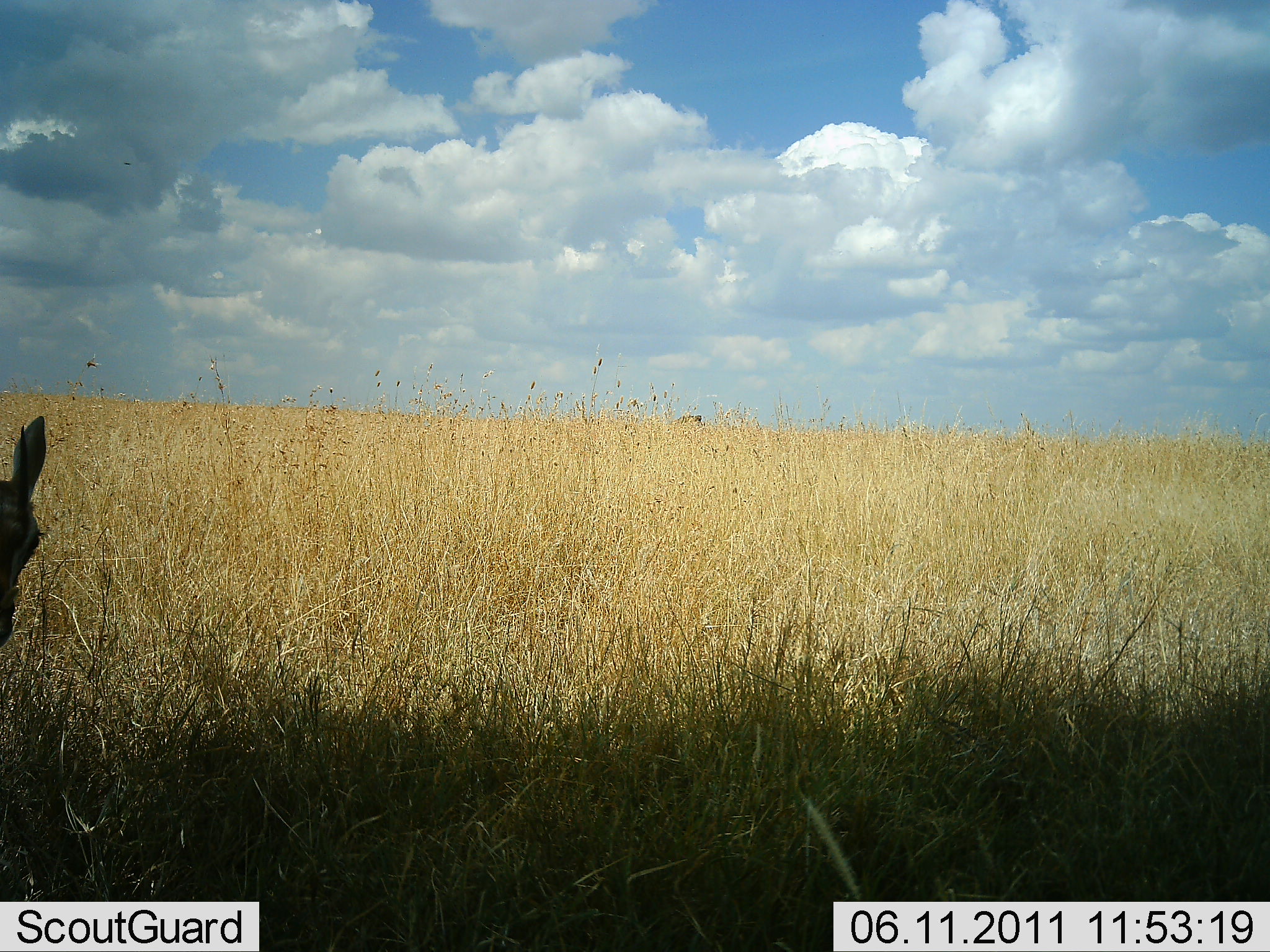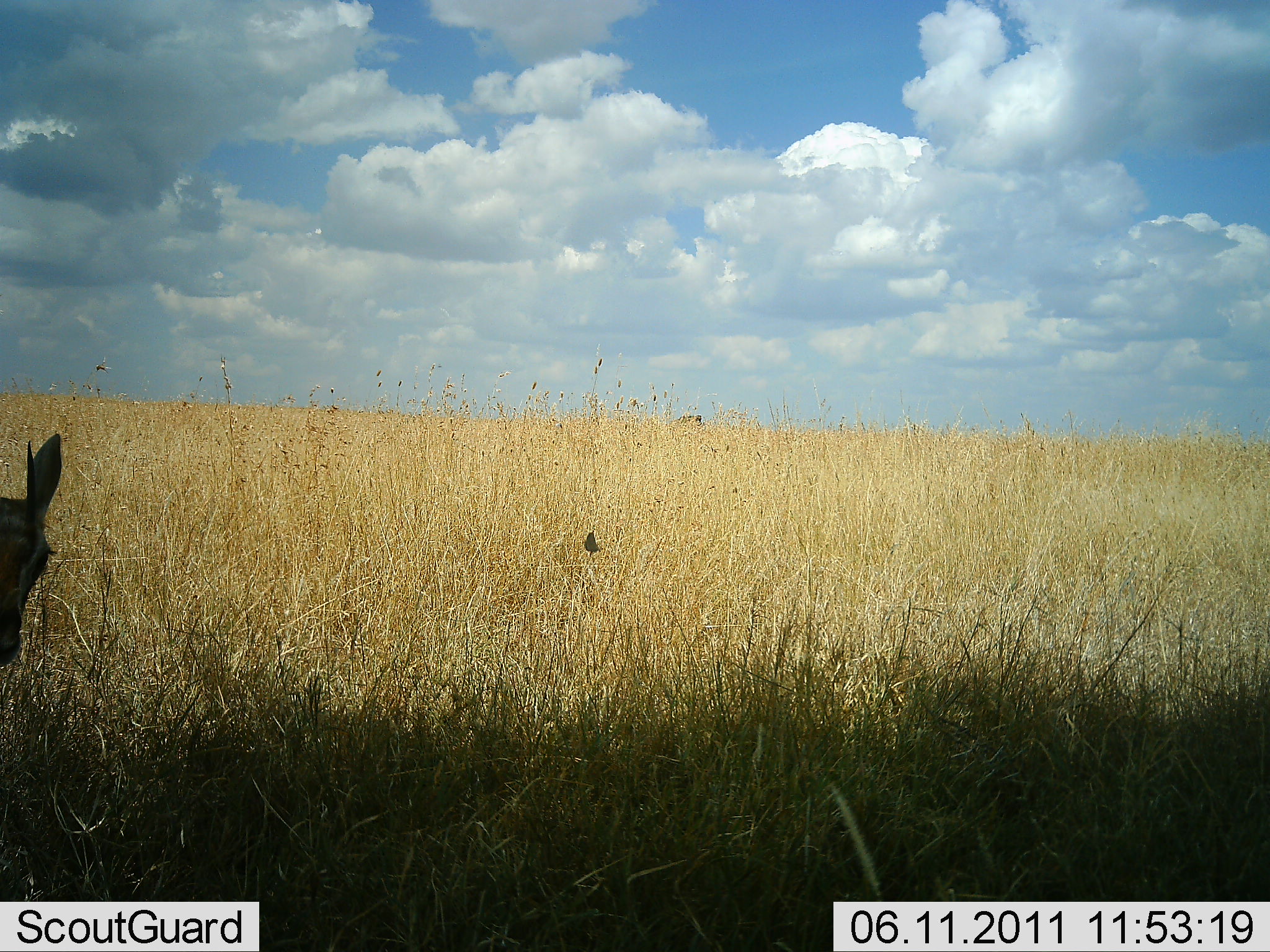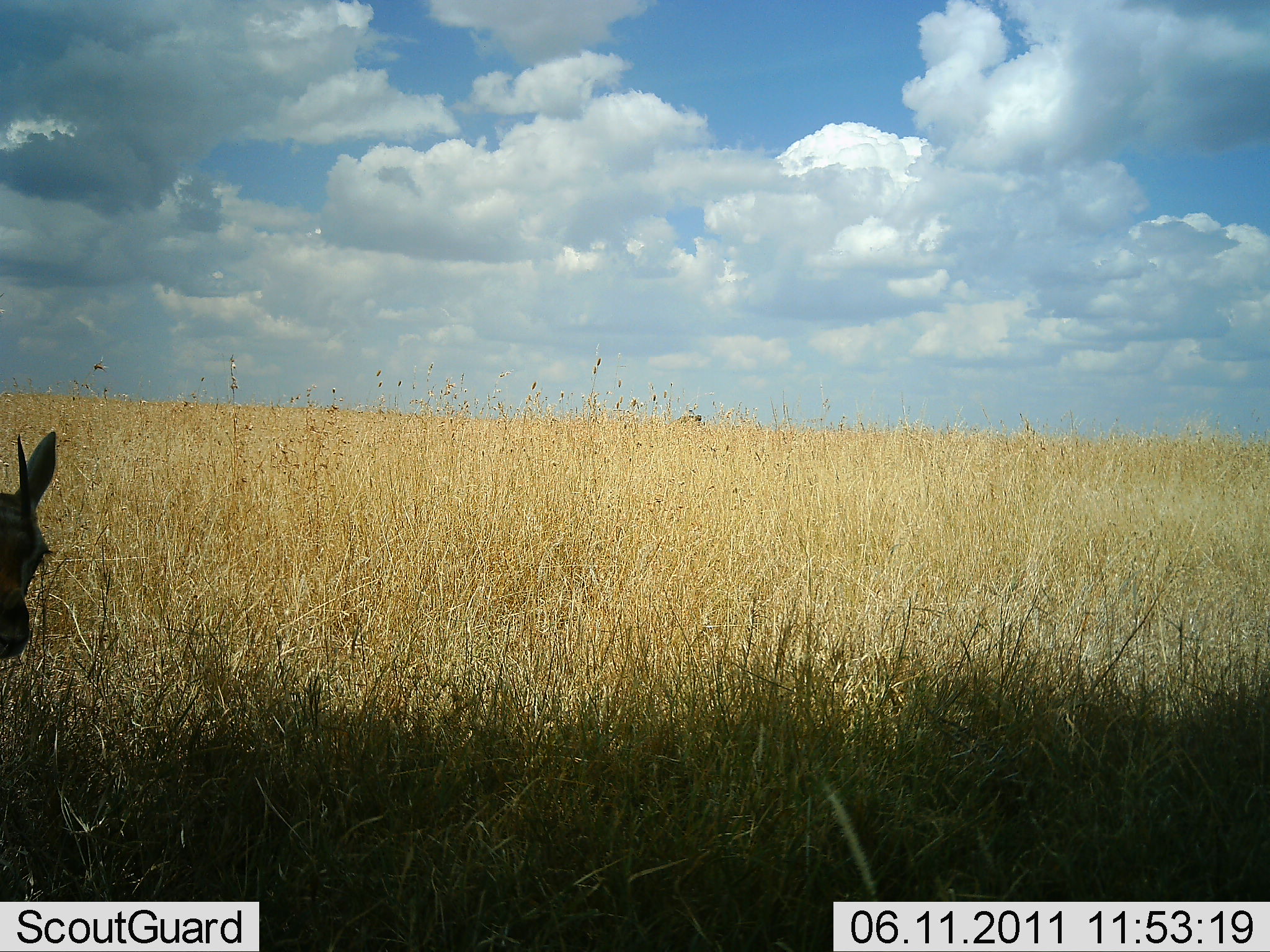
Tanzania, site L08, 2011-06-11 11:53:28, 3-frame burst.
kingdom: Animalia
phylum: Chordata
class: Mammalia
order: Artiodactyla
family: Bovidae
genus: Eudorcas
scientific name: Eudorcas thomsonii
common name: thomson's gazelle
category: gazellethomsons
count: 1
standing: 82%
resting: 9%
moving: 9%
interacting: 0%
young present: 0%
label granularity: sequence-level